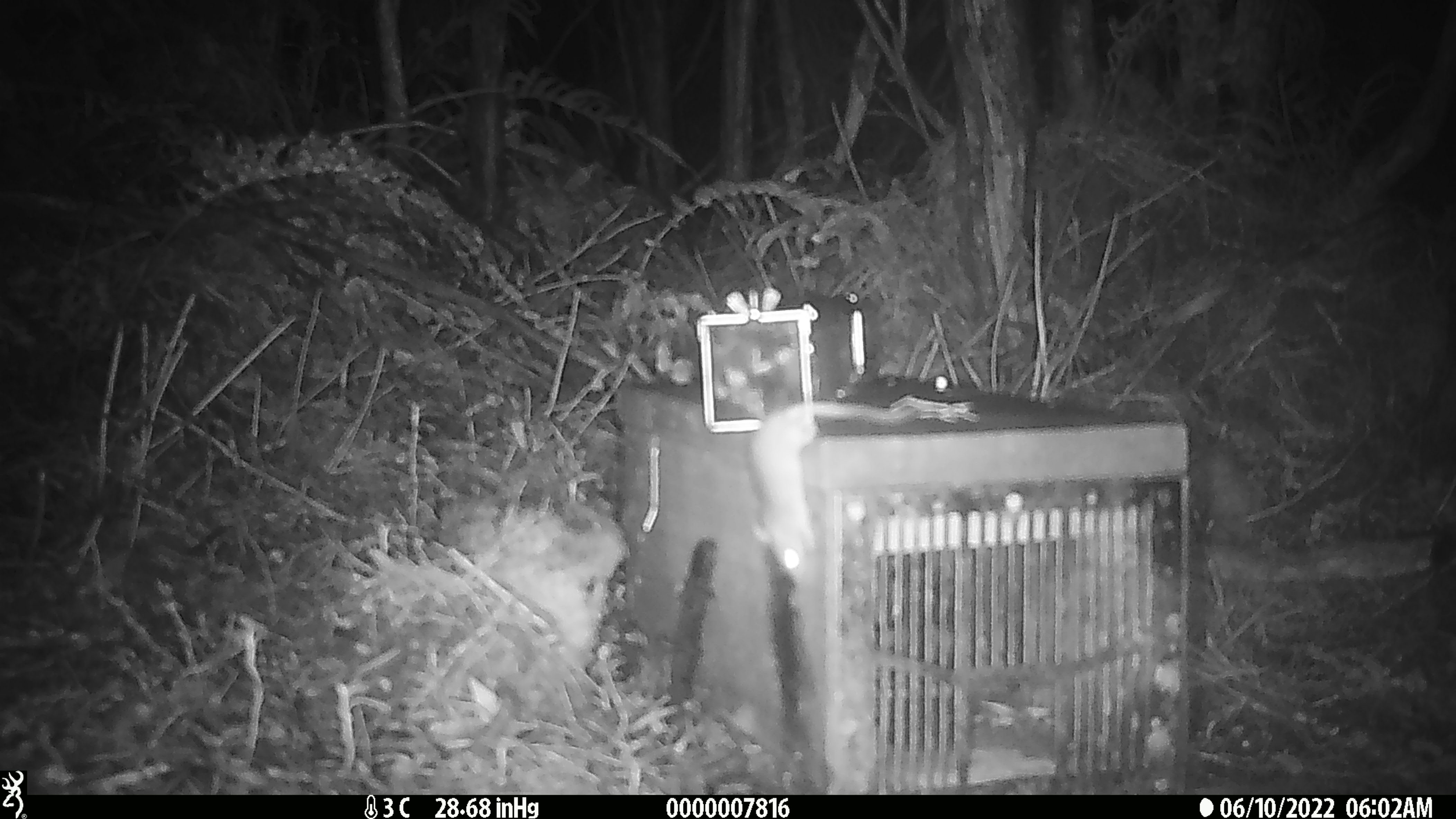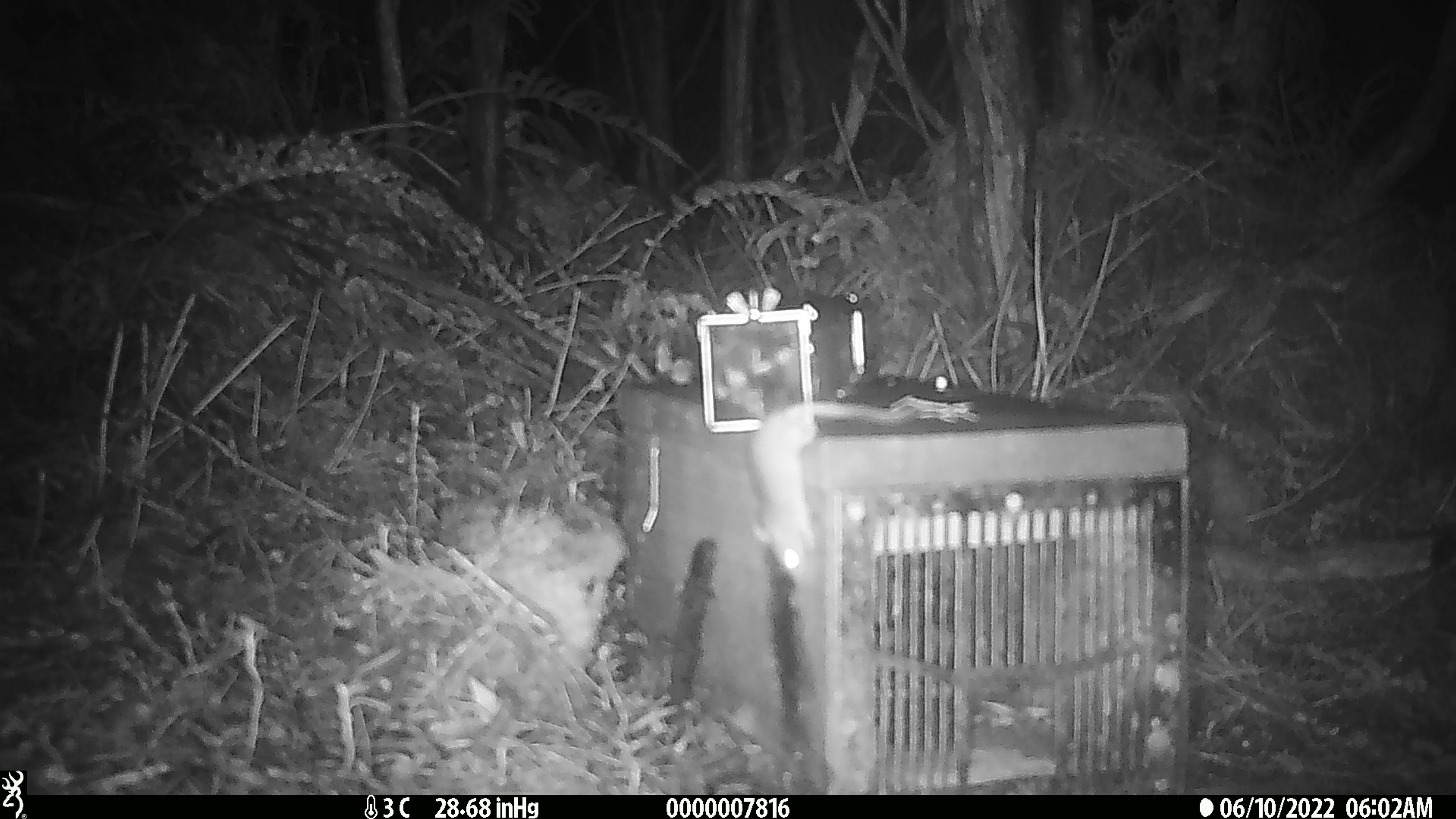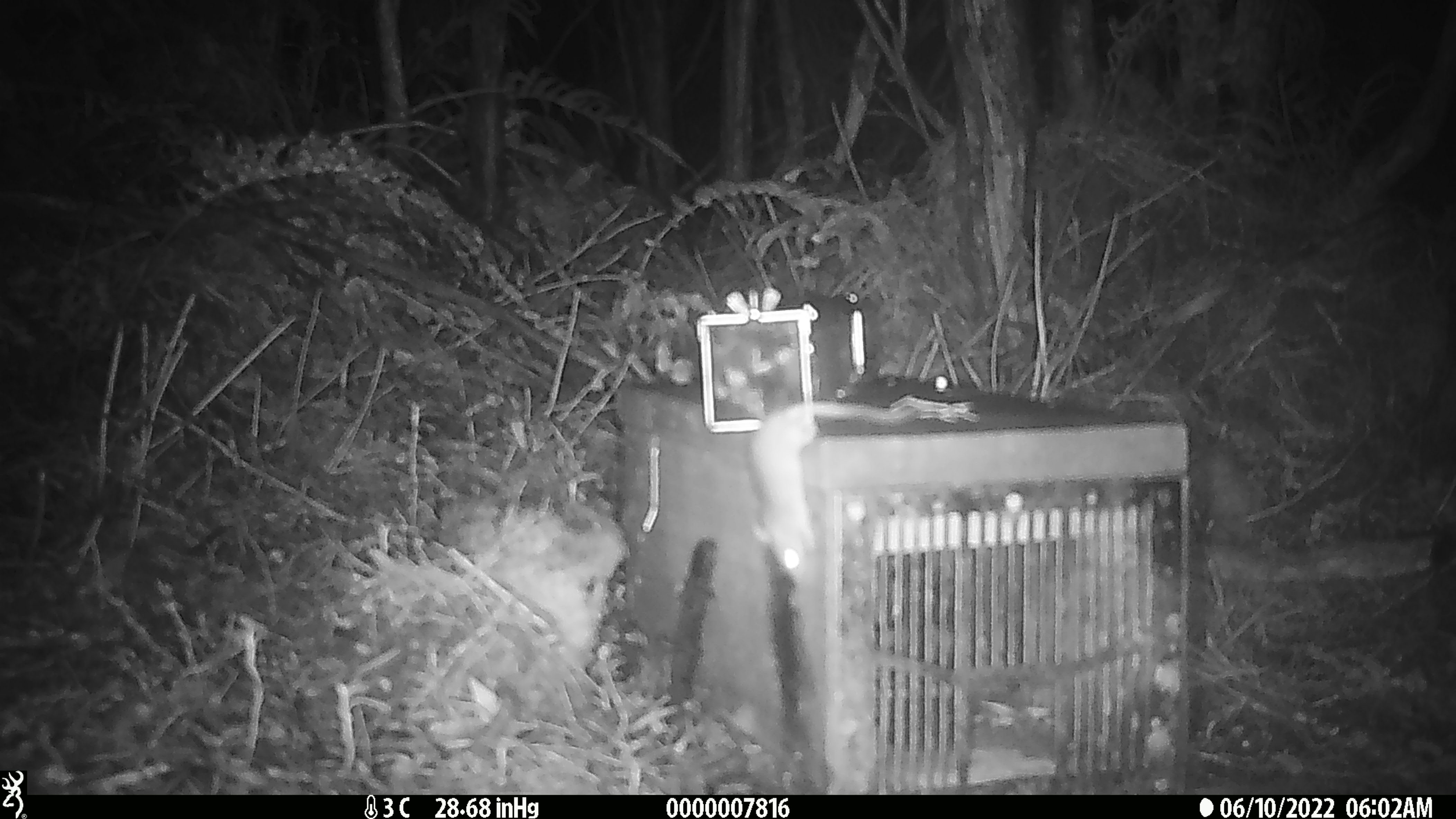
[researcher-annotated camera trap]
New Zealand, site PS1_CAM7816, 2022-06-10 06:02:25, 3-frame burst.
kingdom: Animalia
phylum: Chordata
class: Mammalia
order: Rodentia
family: Muridae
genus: Mus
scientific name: Mus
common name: mouse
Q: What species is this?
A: Mouse (Mus).